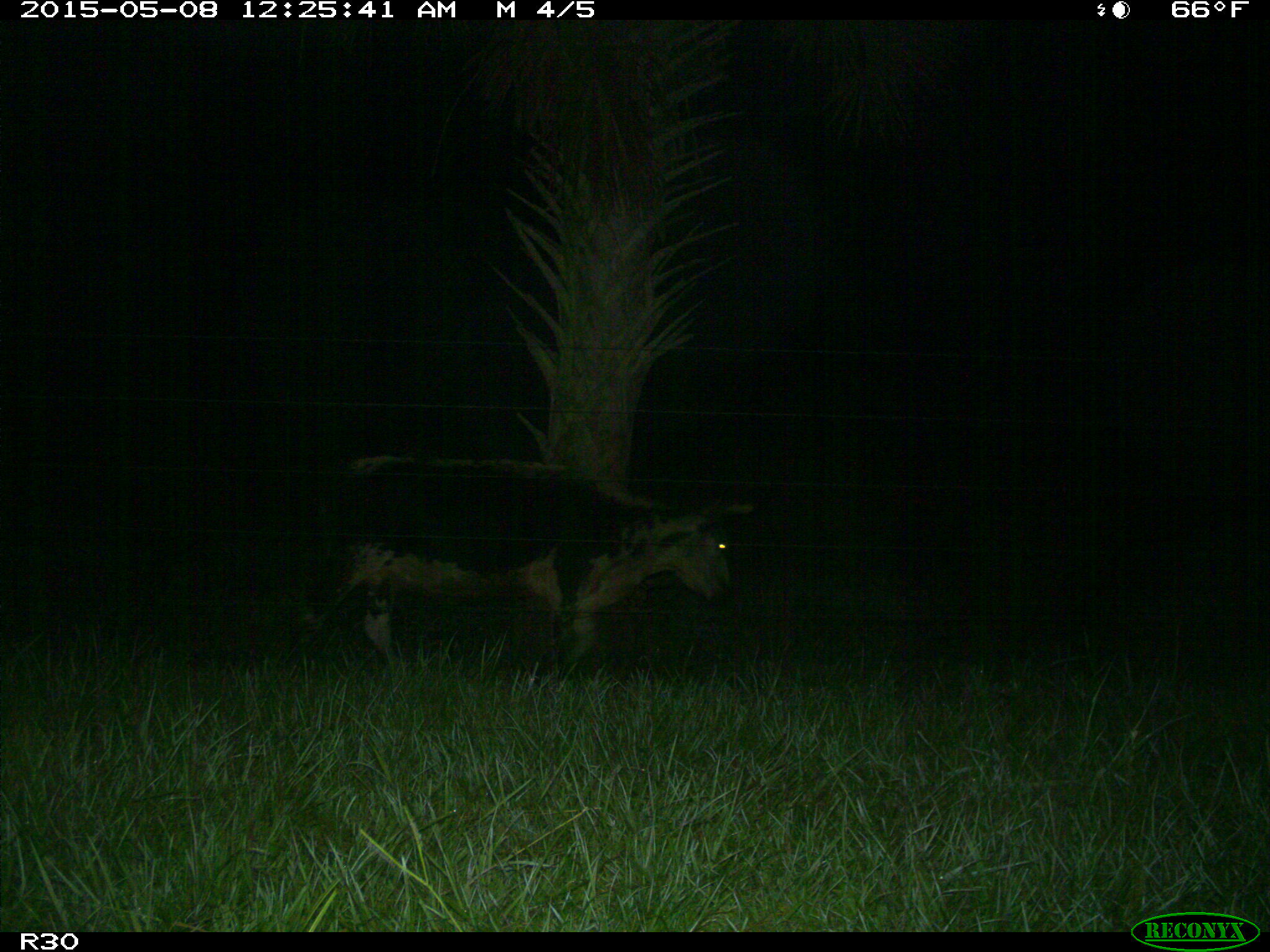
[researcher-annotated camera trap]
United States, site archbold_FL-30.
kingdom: Animalia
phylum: Chordata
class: Mammalia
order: Artiodactyla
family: Bovidae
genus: Bos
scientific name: Bos taurus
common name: domestic cow